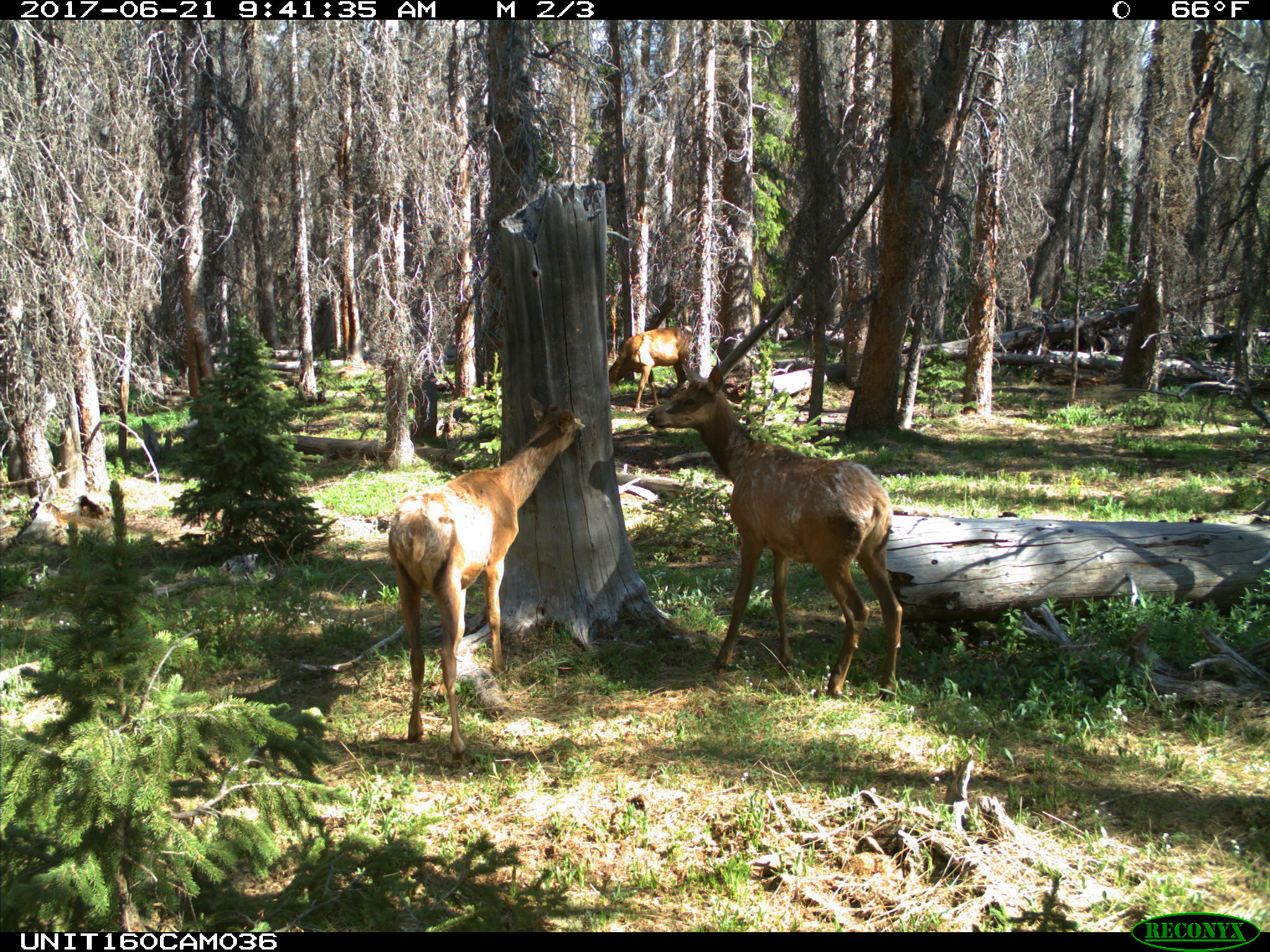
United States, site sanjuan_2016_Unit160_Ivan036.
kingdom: Animalia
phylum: Chordata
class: Mammalia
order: Artiodactyla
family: Cervidae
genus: Cervus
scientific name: Cervus elaphus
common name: red deer